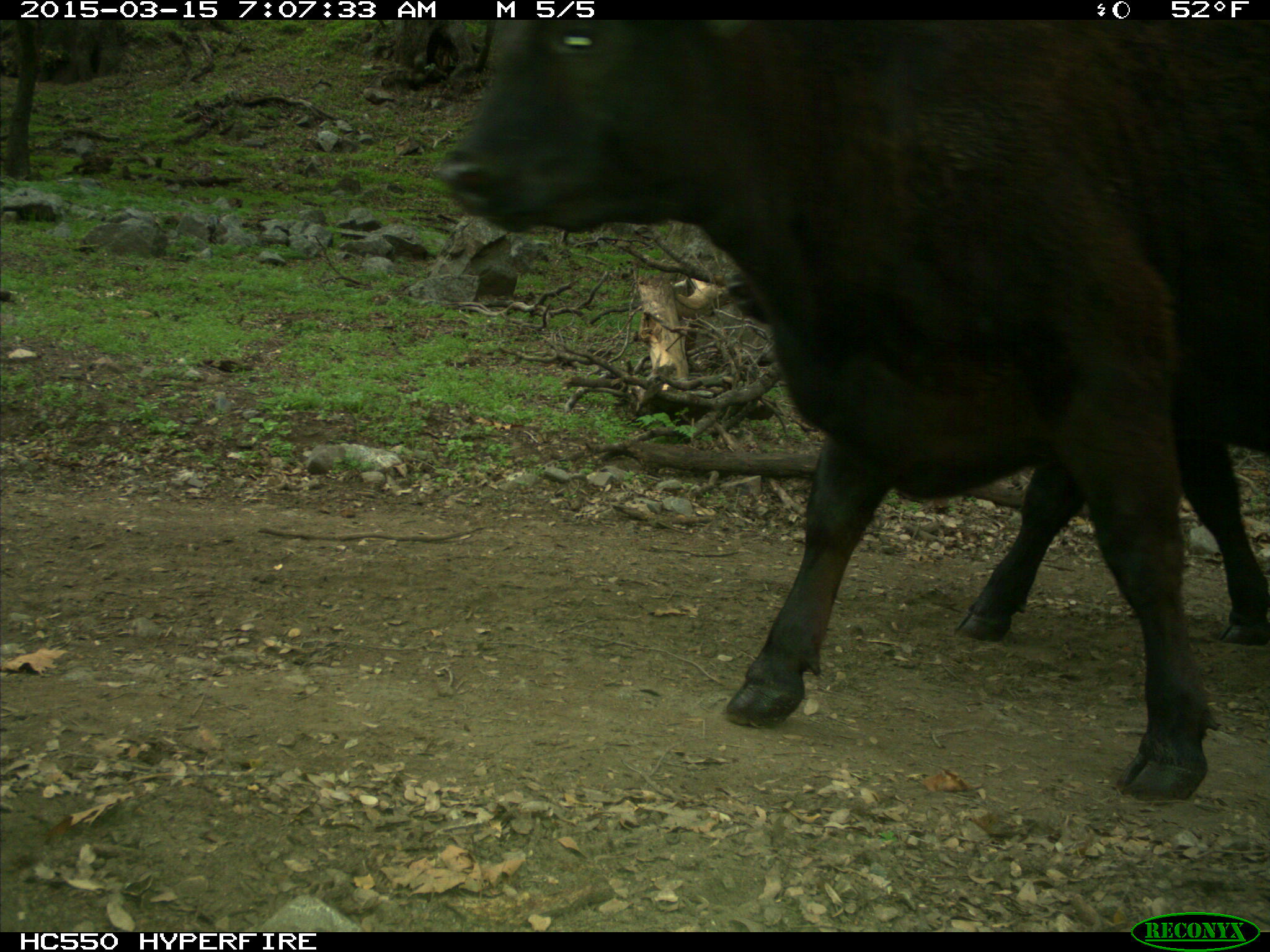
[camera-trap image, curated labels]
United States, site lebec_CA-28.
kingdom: Animalia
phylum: Chordata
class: Mammalia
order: Artiodactyla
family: Bovidae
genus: Bos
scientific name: Bos taurus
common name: domestic cow